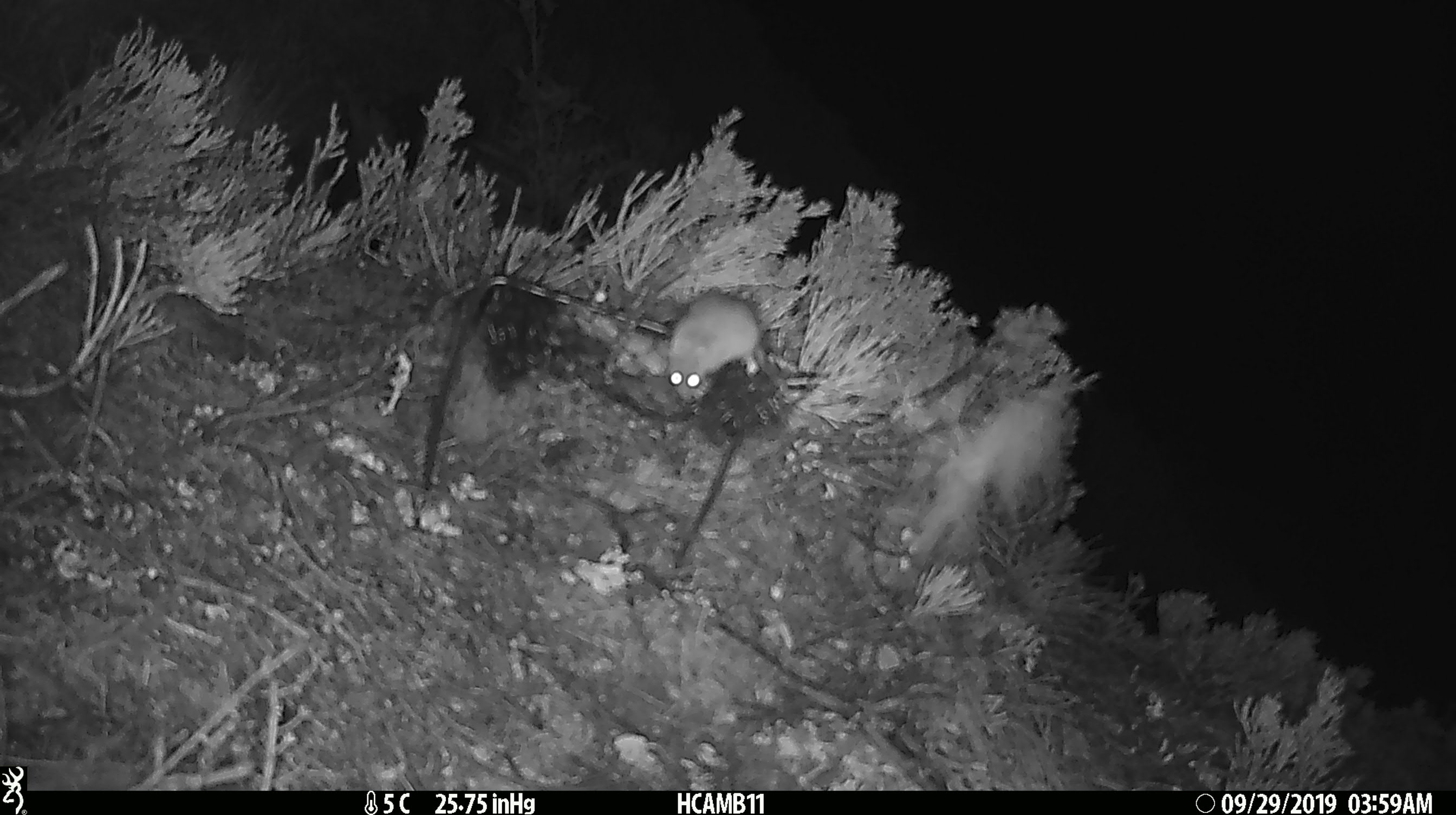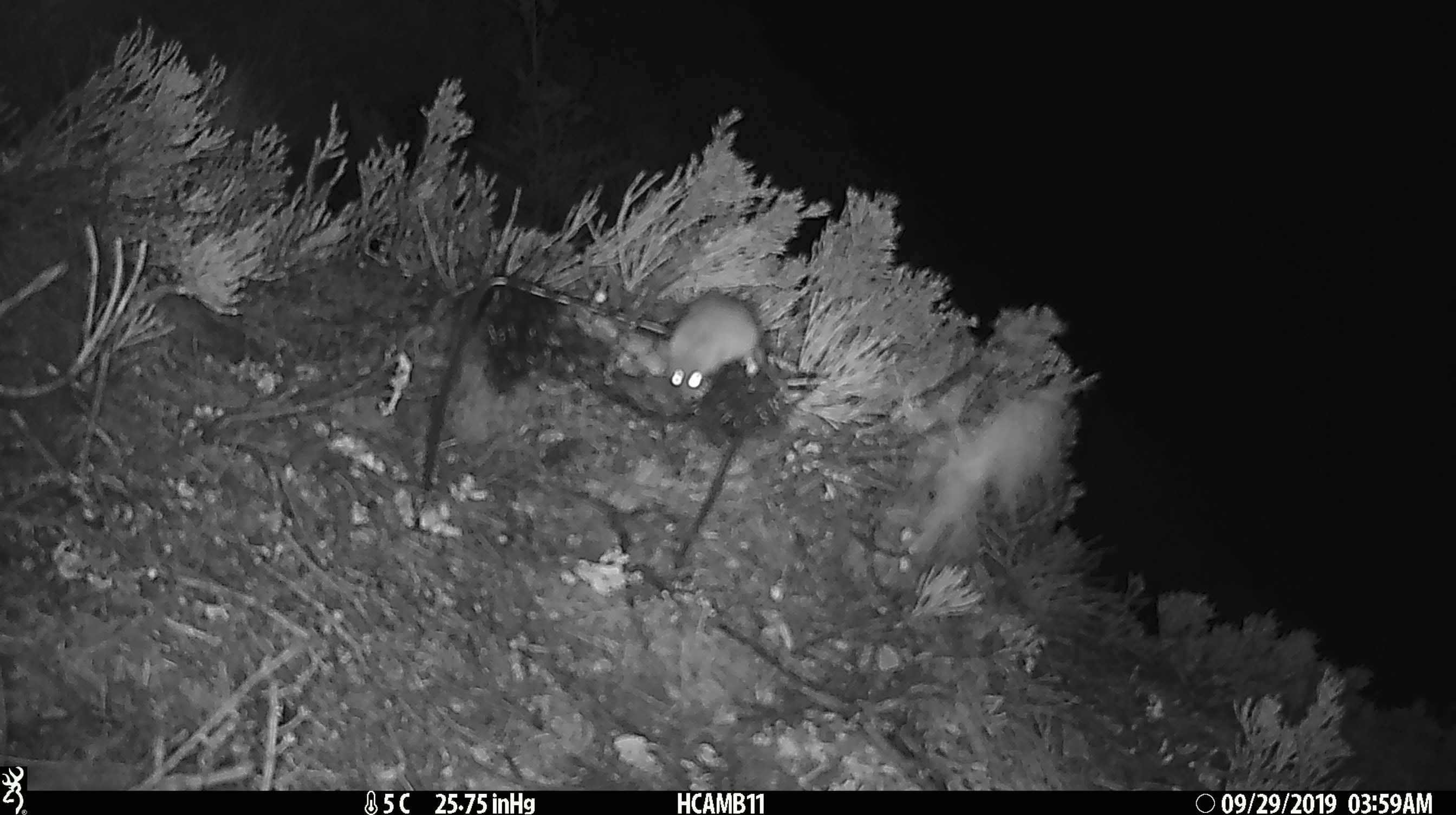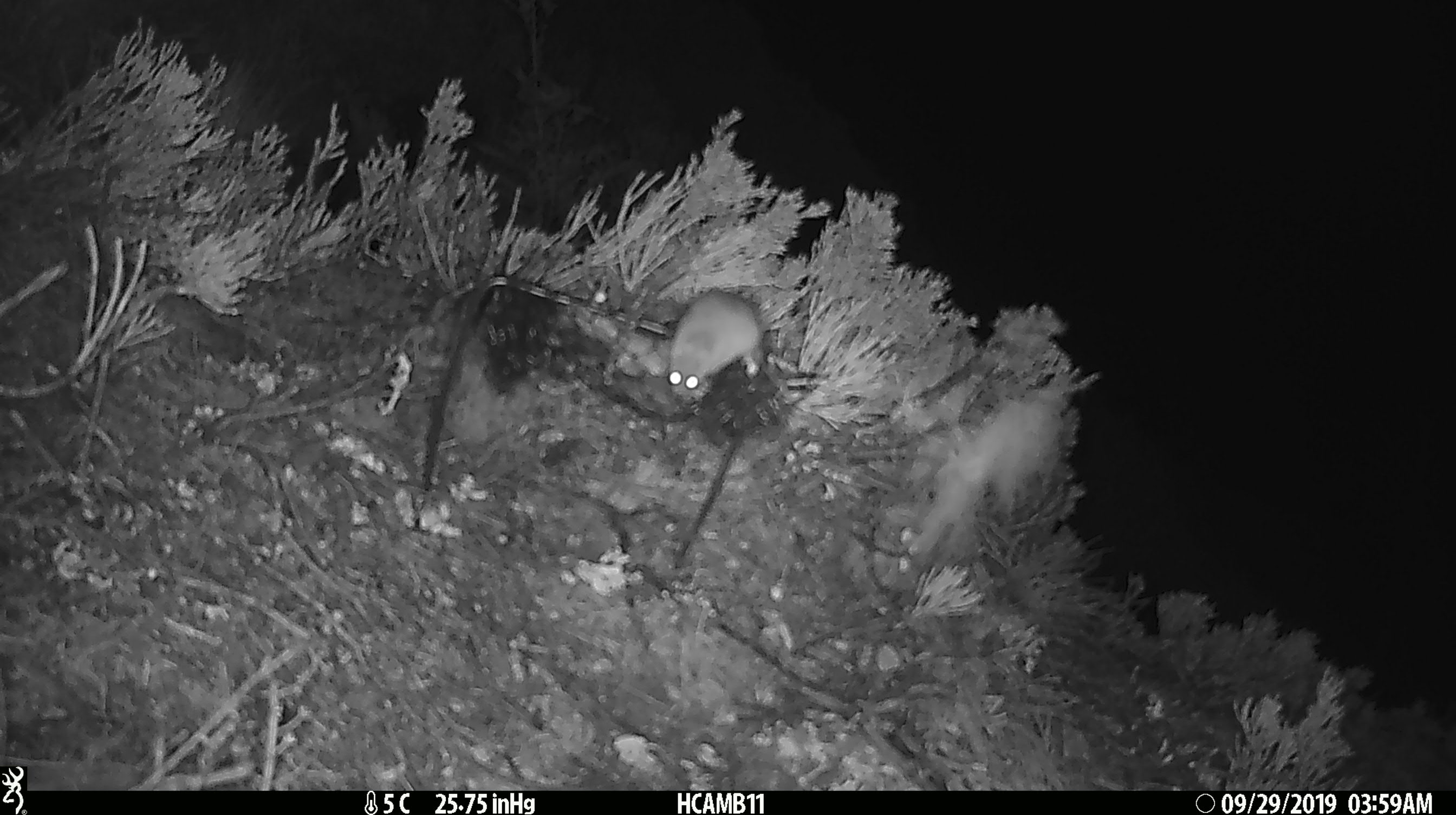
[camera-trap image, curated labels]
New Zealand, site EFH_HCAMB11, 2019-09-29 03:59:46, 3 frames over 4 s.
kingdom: Animalia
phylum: Chordata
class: Mammalia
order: Rodentia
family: Muridae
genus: Mus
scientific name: Mus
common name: mouse